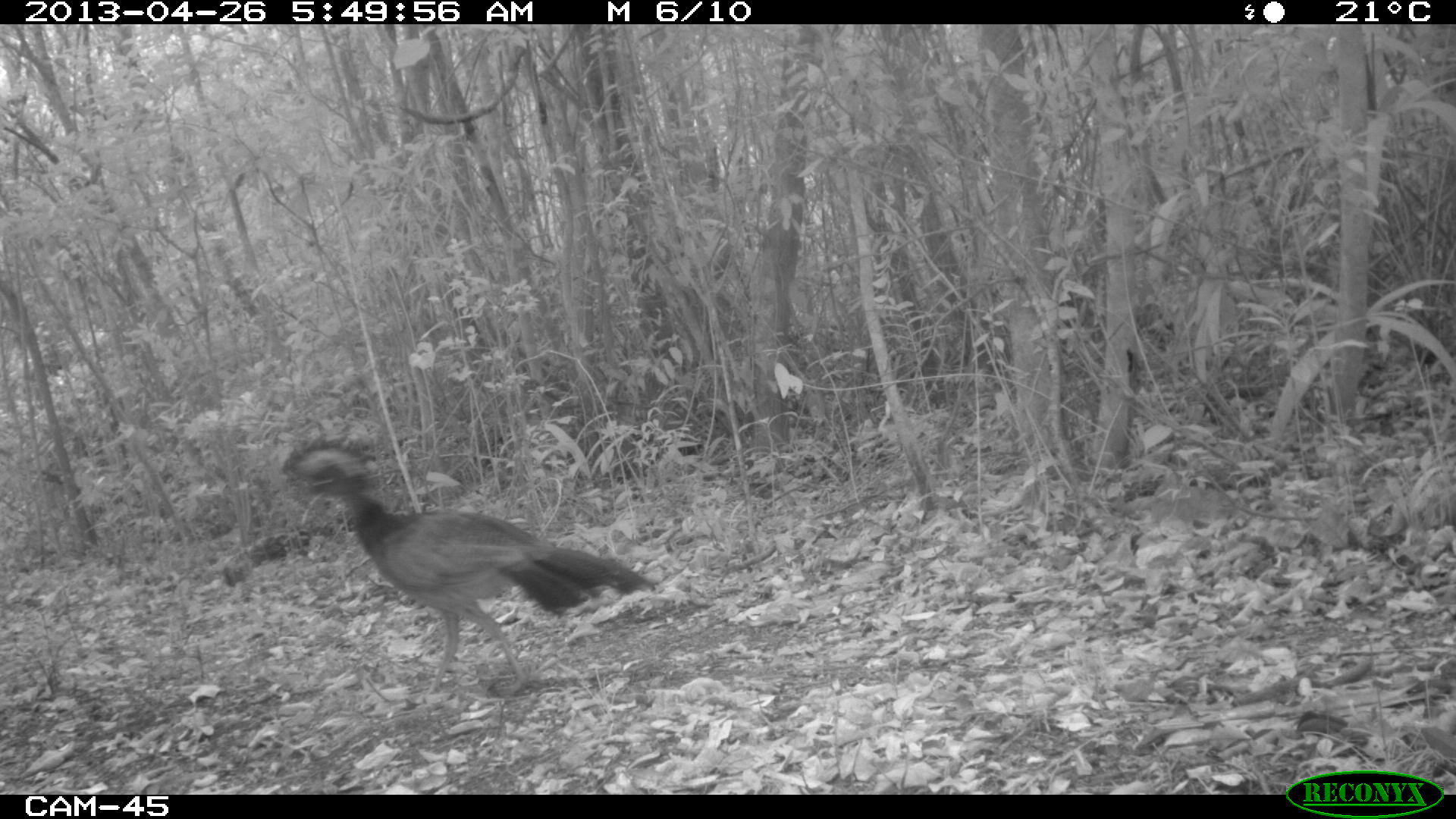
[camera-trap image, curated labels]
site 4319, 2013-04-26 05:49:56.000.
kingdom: Animalia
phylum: Chordata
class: Aves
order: Galliformes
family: Cracidae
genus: Crax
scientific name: Crax rubra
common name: great curassow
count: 1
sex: female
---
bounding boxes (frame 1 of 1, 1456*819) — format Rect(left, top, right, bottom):
crax rubra: Rect(278, 434, 660, 711)